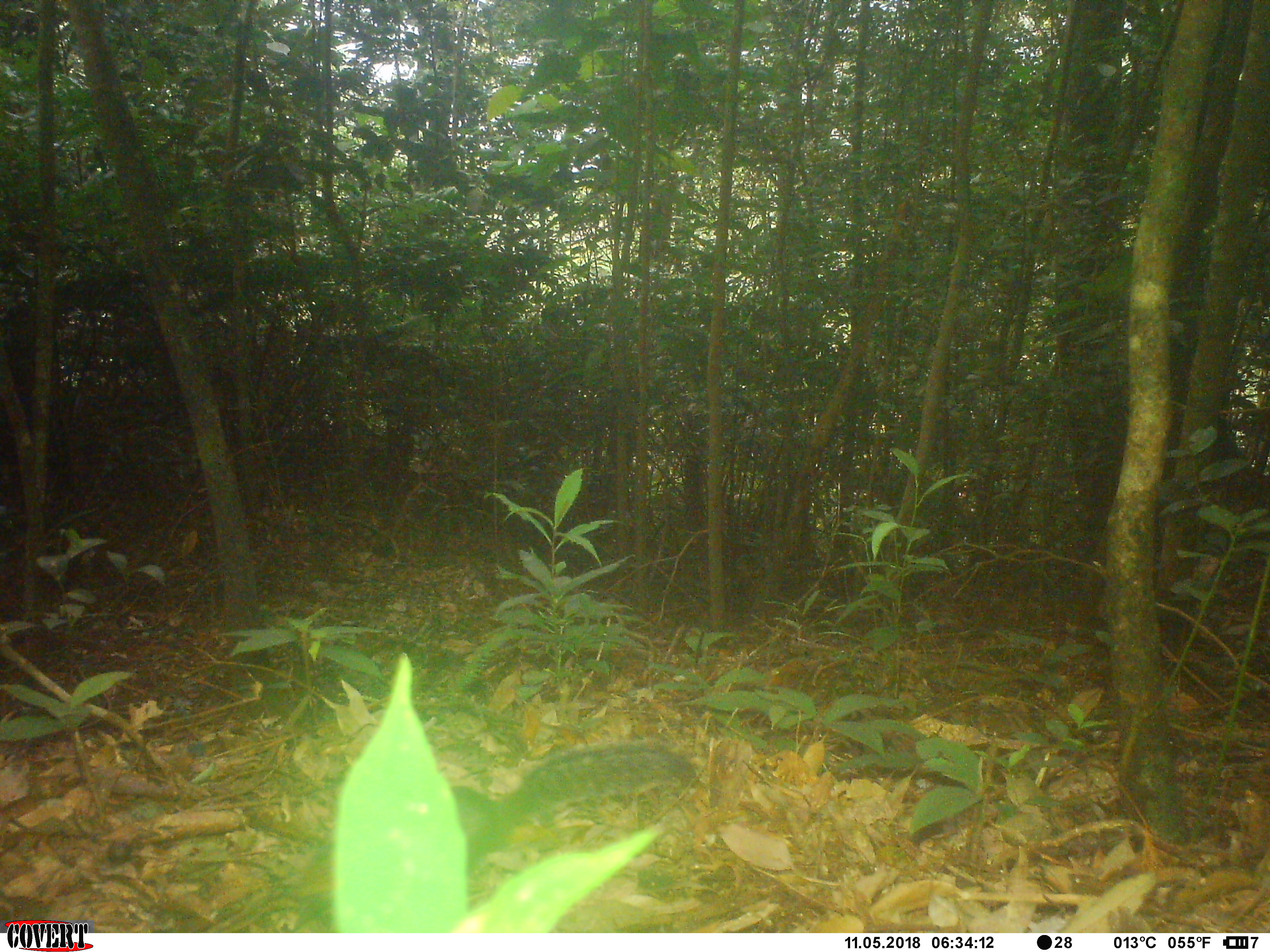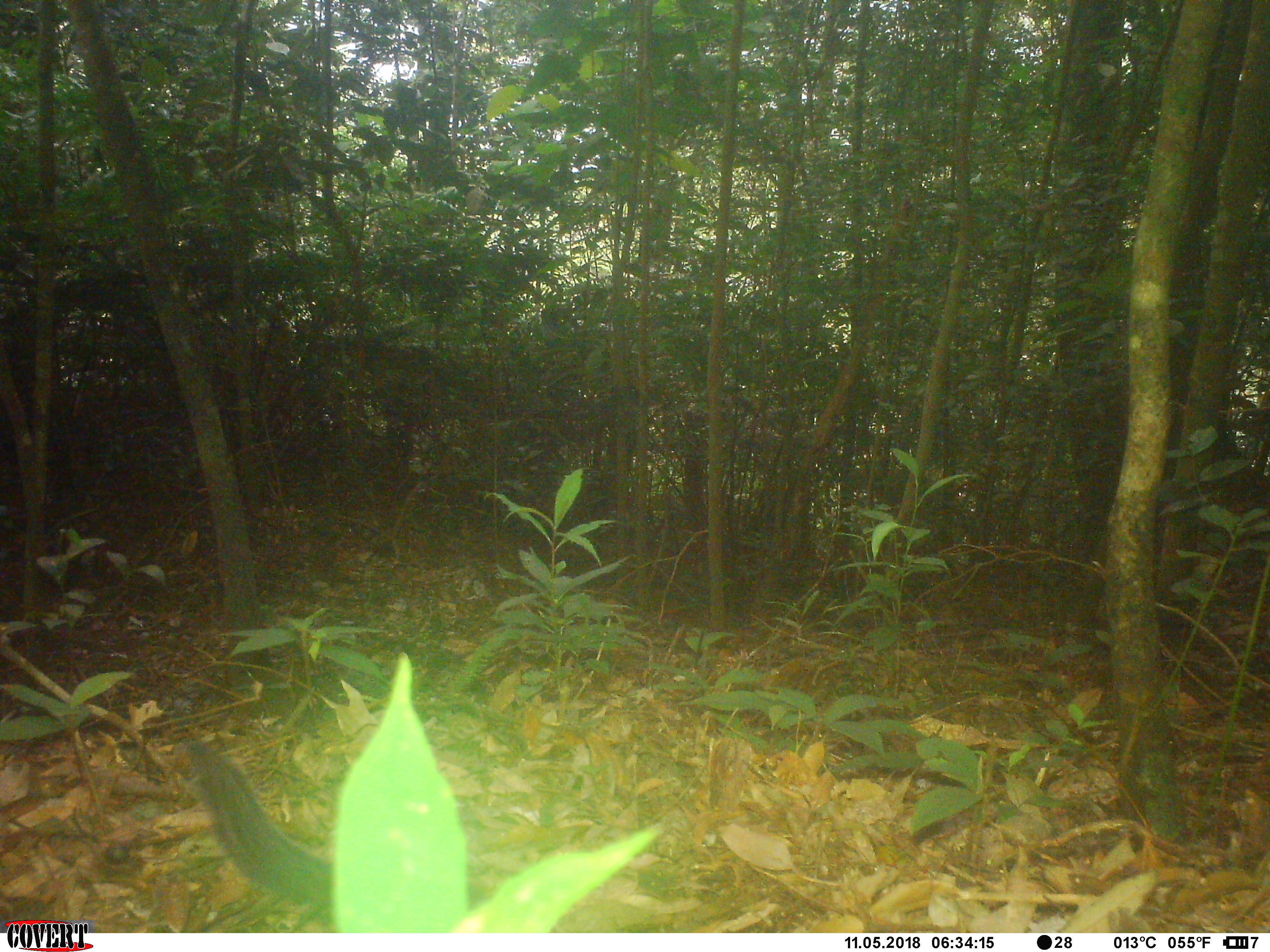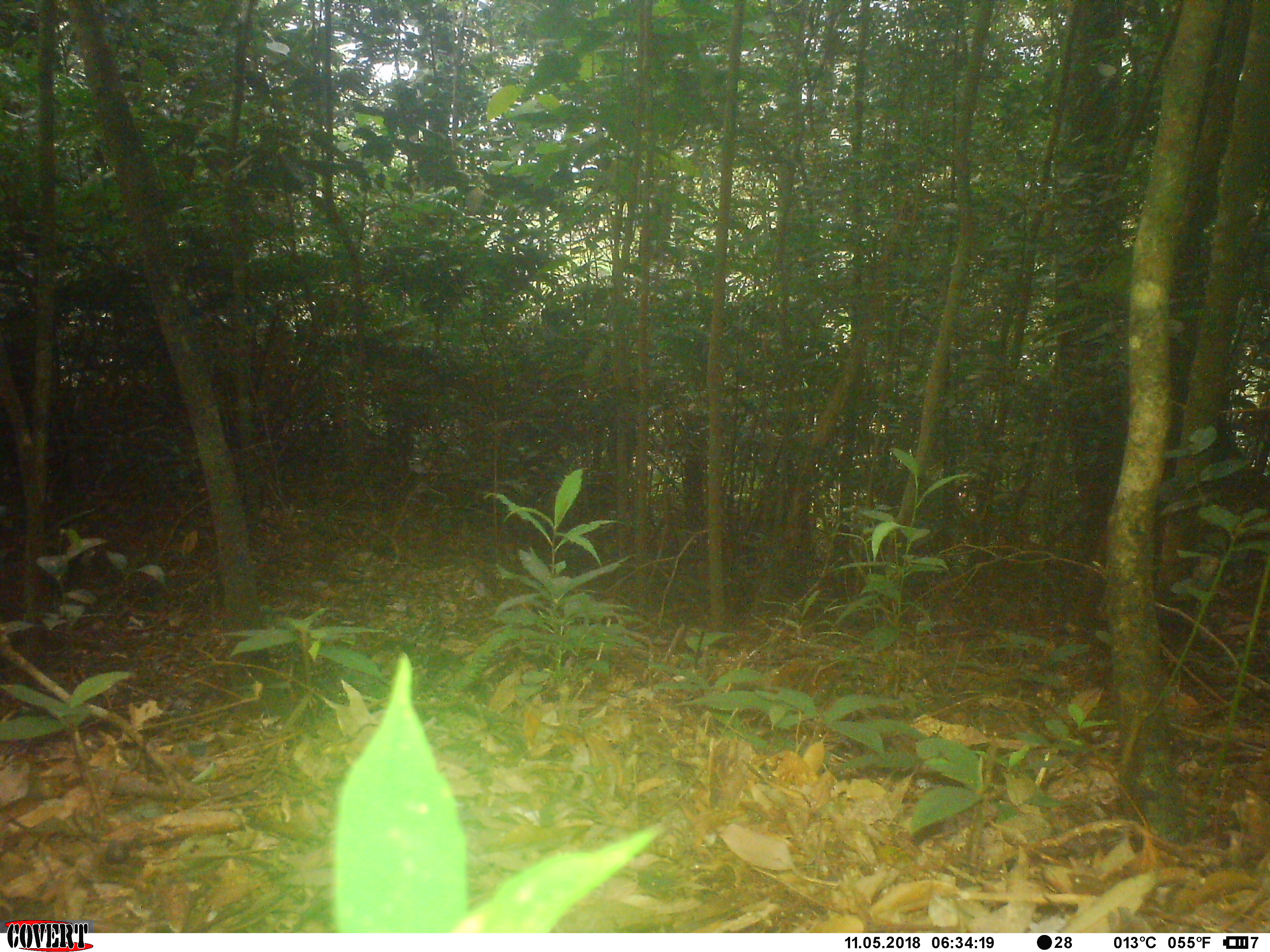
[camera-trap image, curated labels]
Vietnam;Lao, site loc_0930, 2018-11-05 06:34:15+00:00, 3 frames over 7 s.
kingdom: Animalia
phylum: Chordata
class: Mammalia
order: Rodentia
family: Sciuridae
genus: Dremomys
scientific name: Dremomys rufigenis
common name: red-cheeked squirrel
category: red cheeked squirrel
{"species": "red cheeked squirrel (red-cheeked squirrel) (Dremomys rufigenis)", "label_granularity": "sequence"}